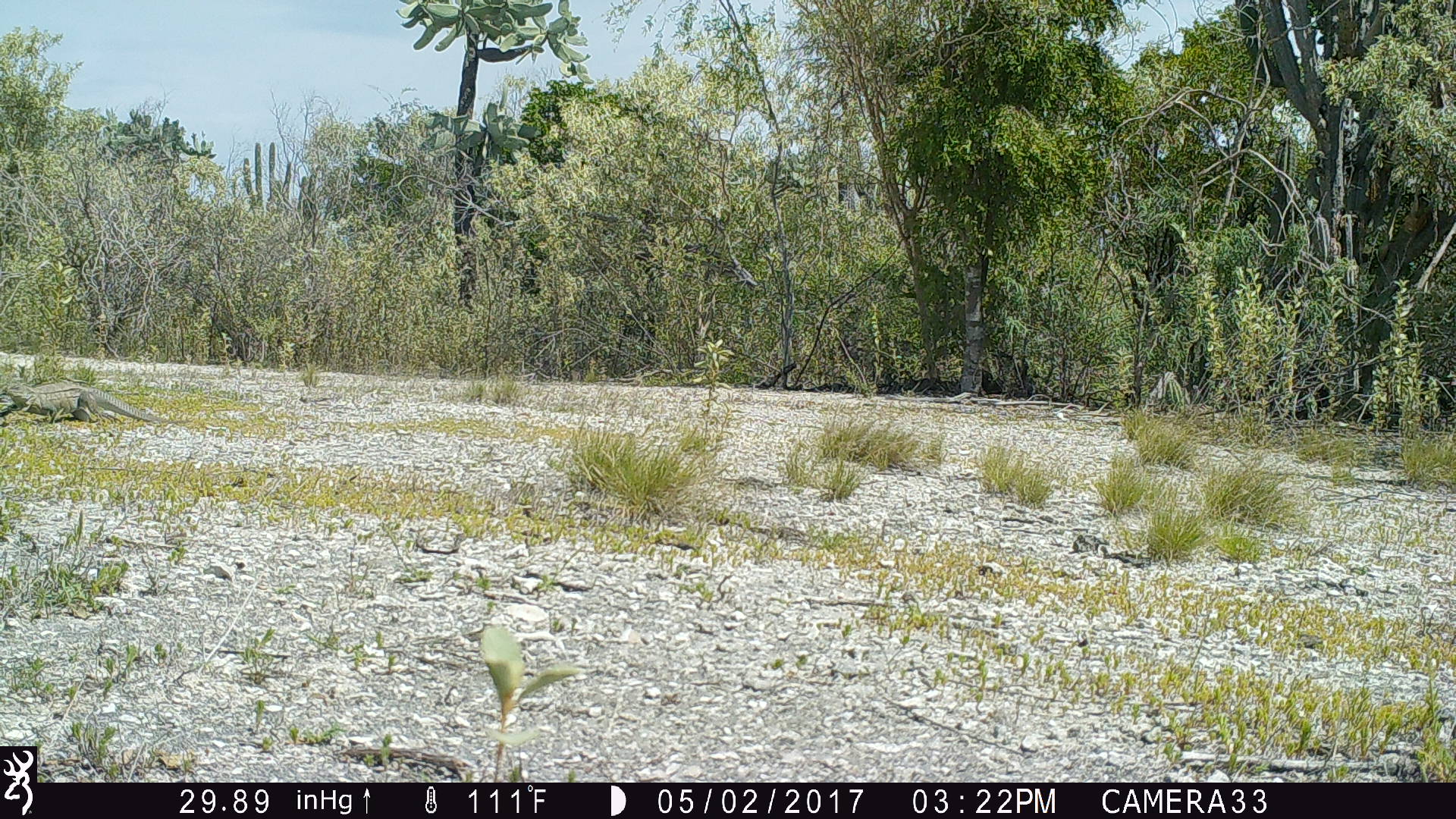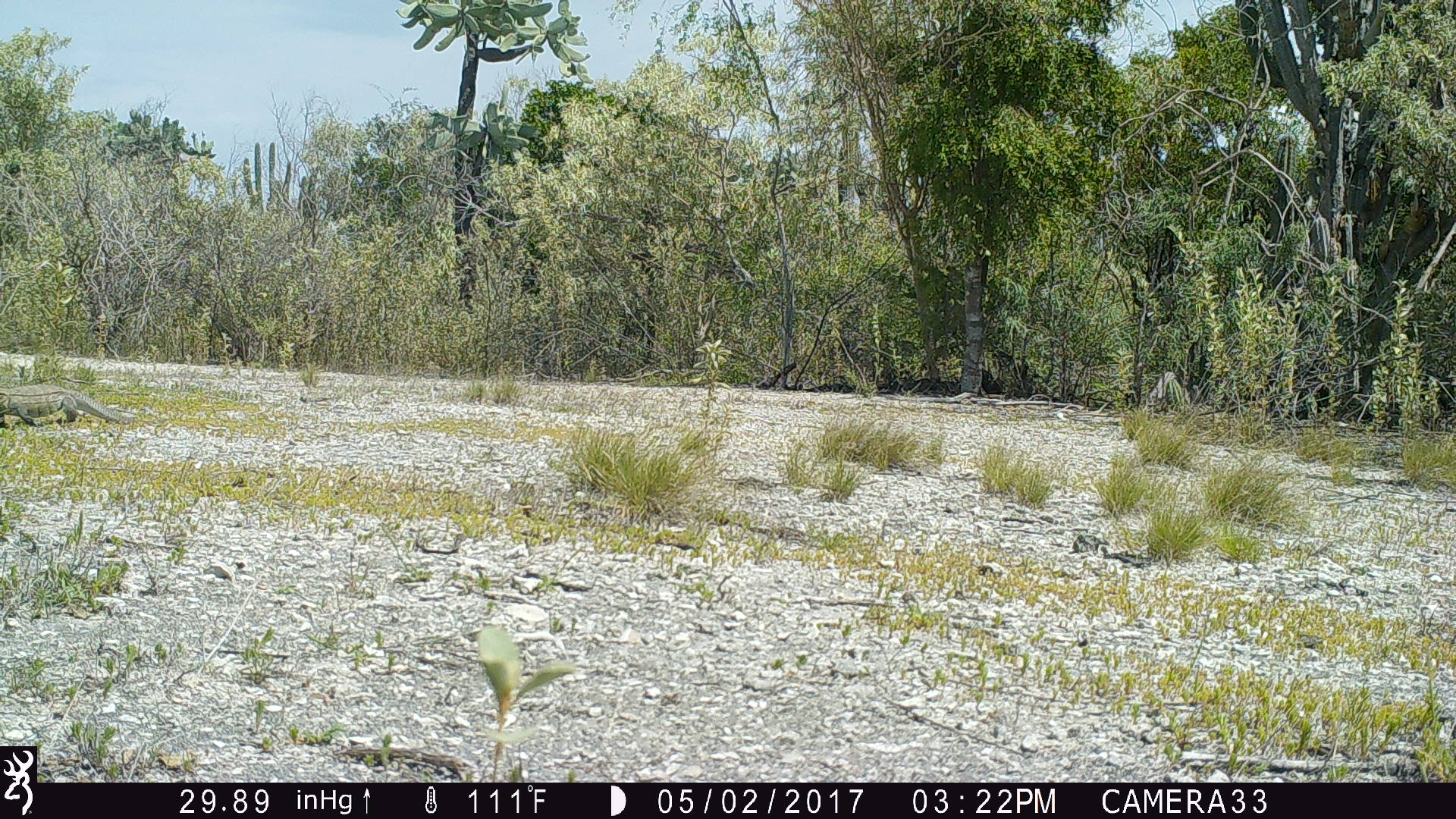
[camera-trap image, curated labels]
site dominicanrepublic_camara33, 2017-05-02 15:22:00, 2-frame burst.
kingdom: Animalia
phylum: Chordata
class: Reptilia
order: Squamata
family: Iguanidae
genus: Iguana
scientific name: Iguana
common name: typical iguanas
Iguana (typical iguanas).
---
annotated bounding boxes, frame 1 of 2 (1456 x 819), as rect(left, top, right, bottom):
iguana: rect(0, 373, 194, 433)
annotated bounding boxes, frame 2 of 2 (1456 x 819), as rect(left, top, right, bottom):
iguana: rect(0, 383, 139, 432)